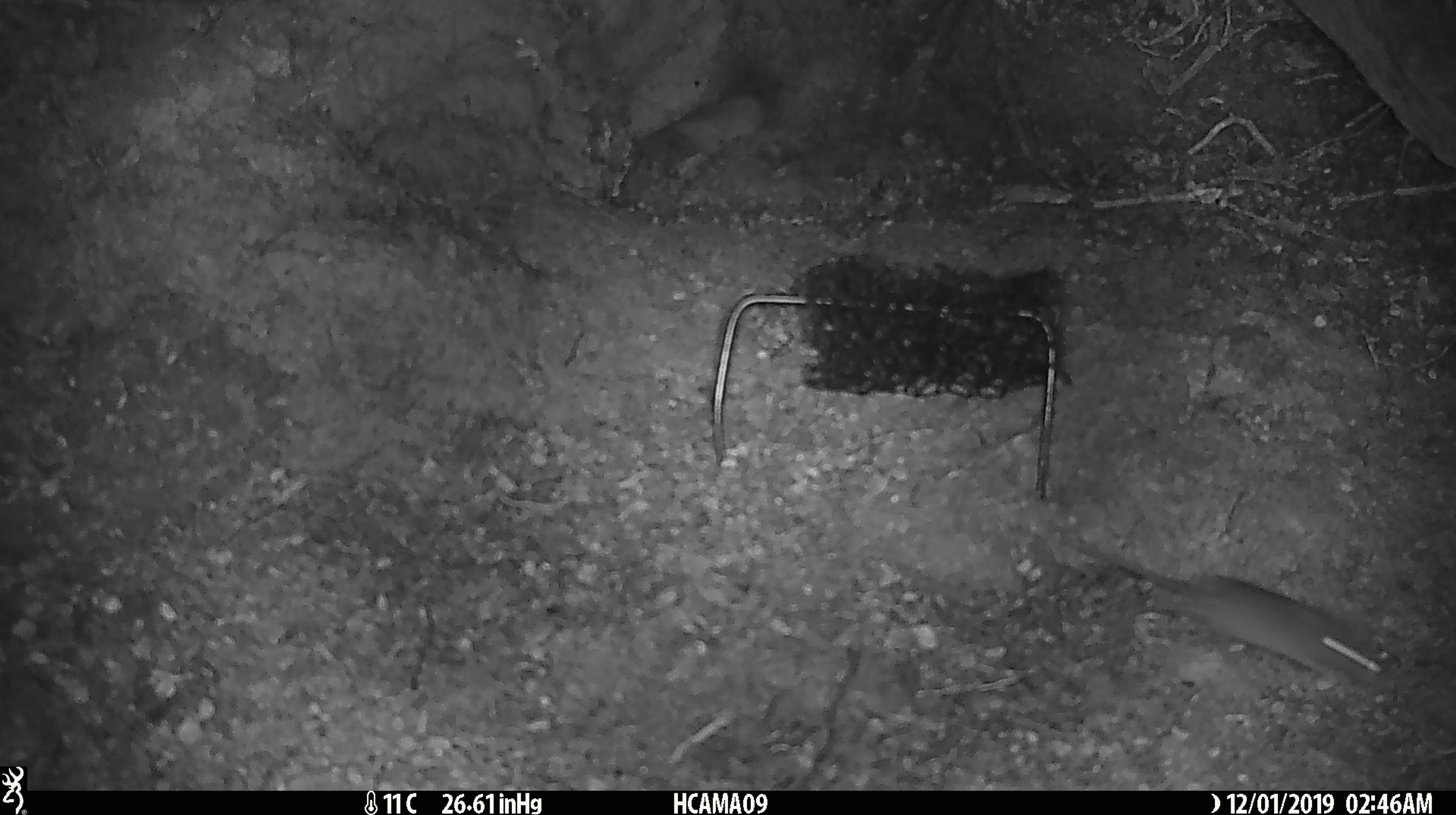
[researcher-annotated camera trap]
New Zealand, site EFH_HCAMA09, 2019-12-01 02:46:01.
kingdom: Animalia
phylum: Chordata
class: Mammalia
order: Rodentia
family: Muridae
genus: Mus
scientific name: Mus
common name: mouse